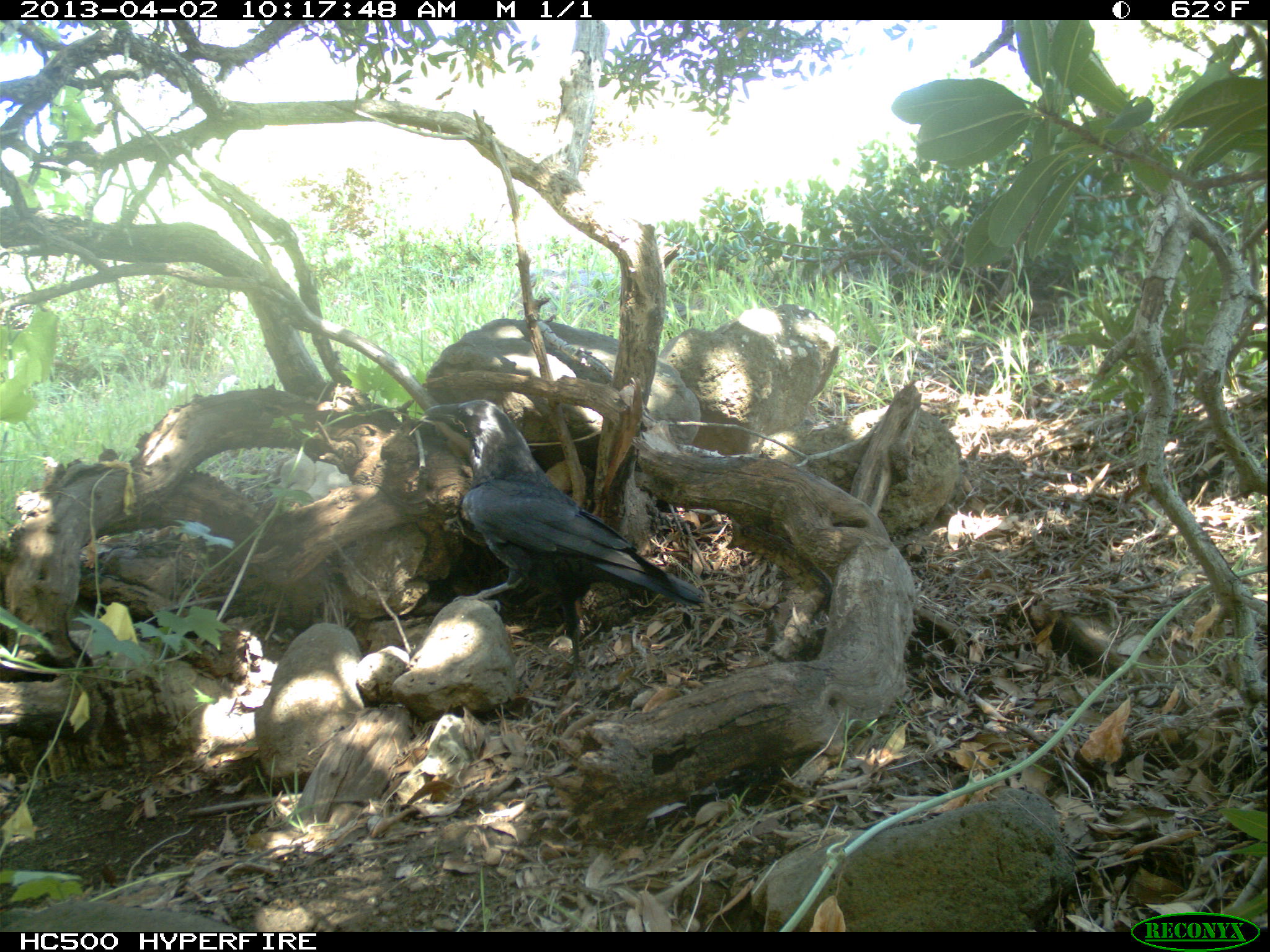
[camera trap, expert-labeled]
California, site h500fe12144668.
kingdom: Animalia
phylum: Chordata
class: Aves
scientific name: Aves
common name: bird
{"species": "bird (Aves)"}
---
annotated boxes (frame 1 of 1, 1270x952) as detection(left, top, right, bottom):
bird: detection(421, 399, 700, 615)